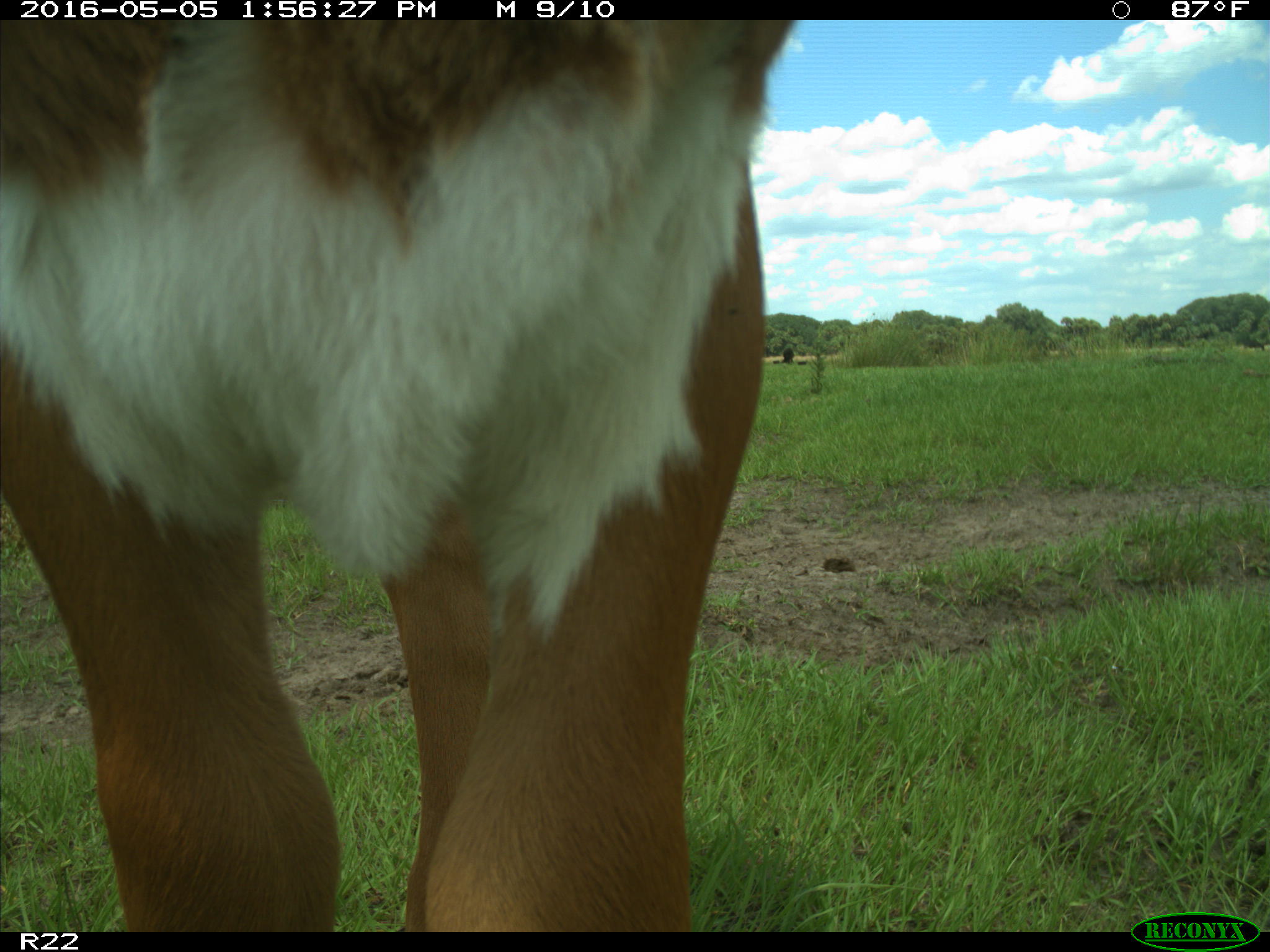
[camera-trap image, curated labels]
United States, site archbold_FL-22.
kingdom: Animalia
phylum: Chordata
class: Mammalia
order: Artiodactyla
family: Bovidae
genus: Bos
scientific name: Bos taurus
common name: domestic cow